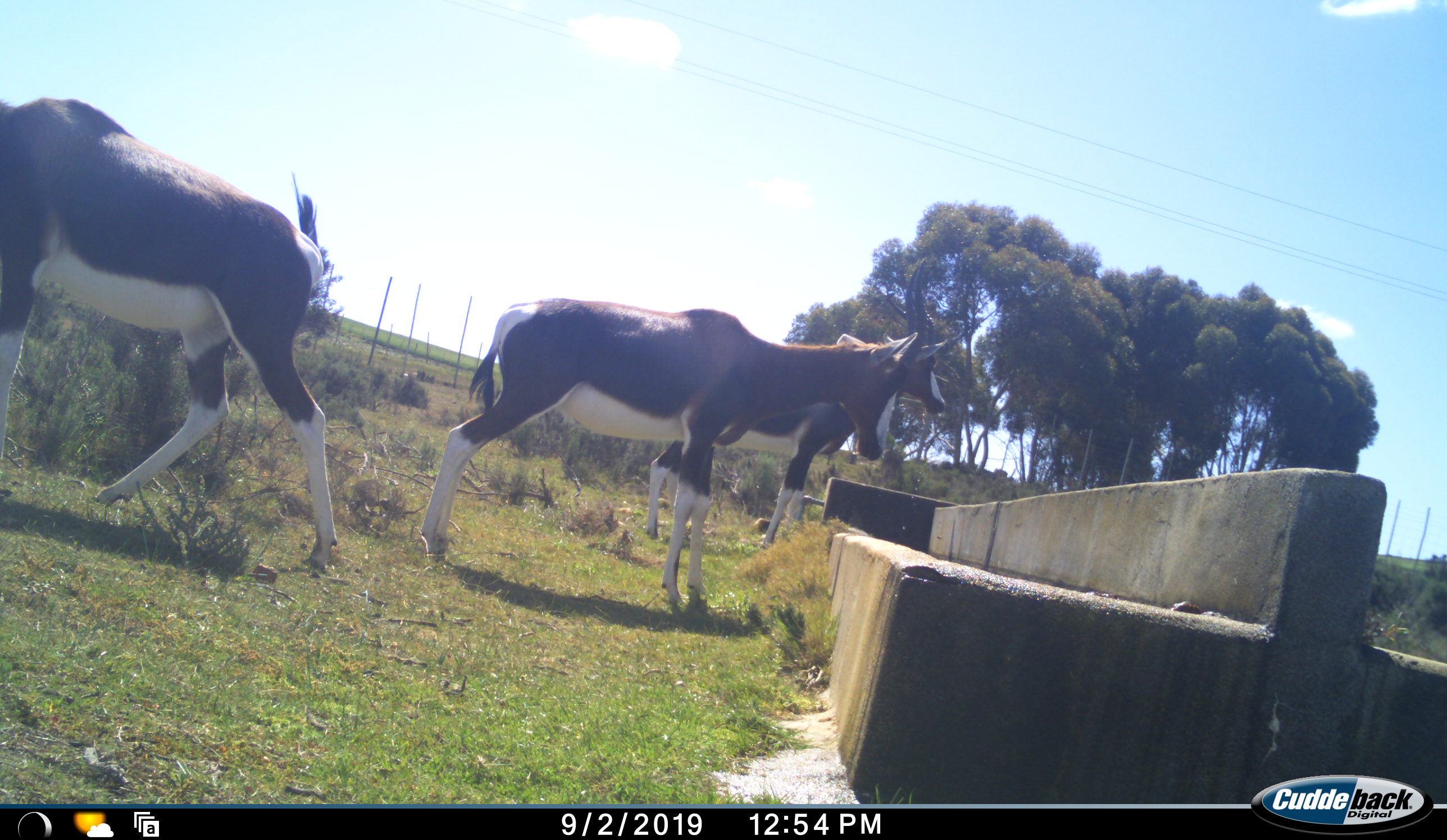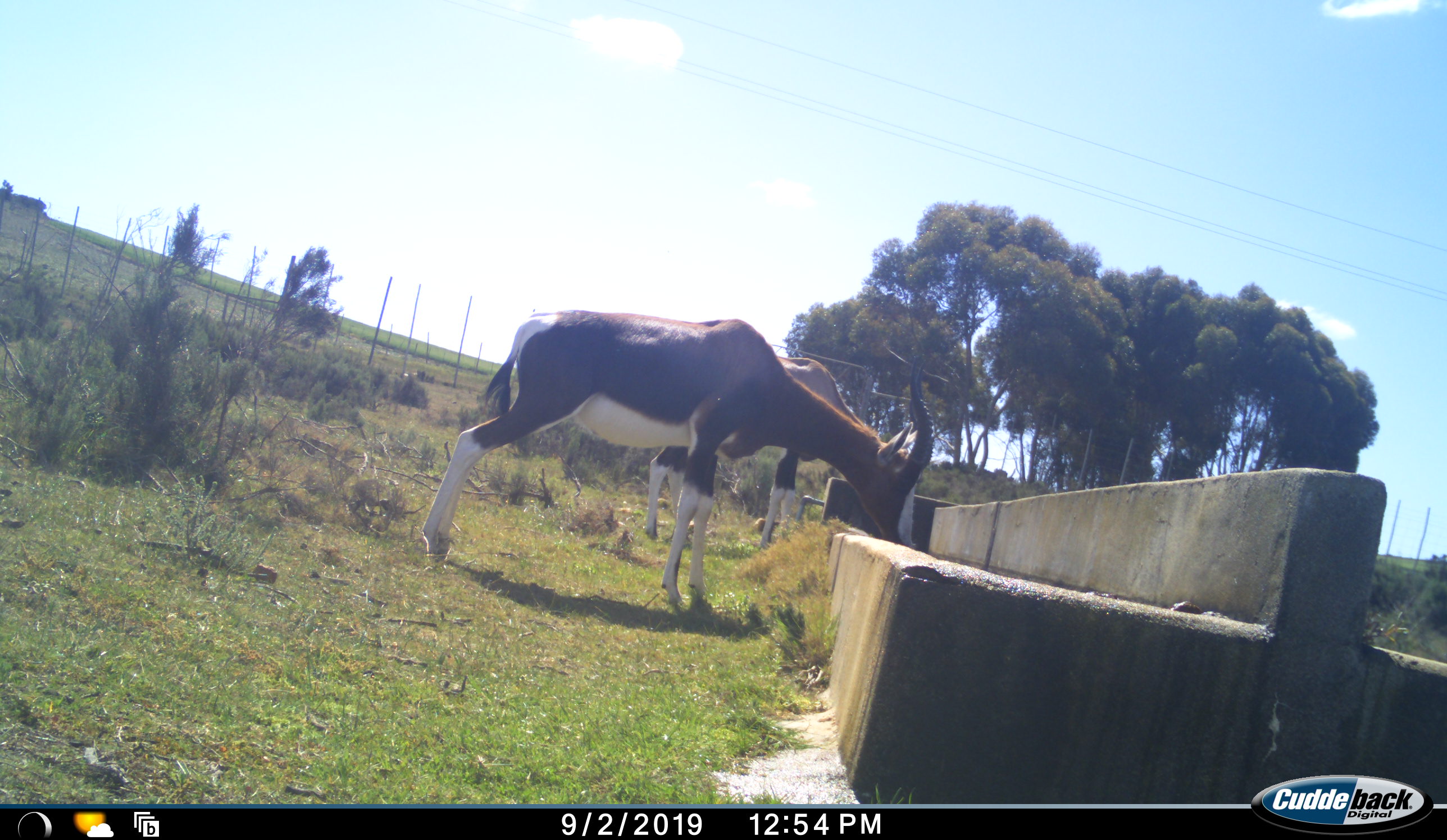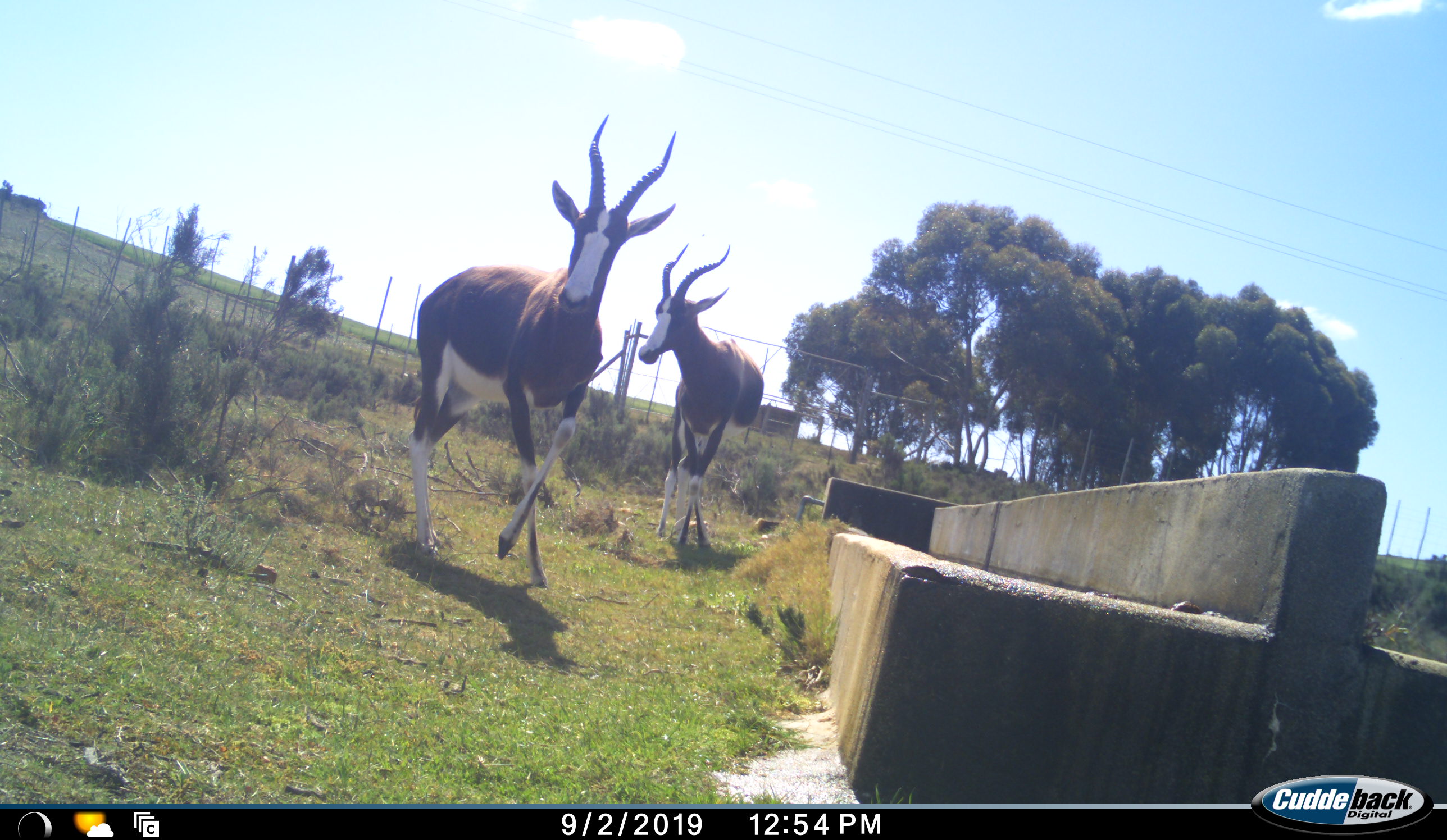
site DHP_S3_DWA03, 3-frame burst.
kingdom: Animalia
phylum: Chordata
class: Mammalia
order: Artiodactyla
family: Bovidae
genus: Damaliscus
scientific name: Damaliscus pygargus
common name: bontebok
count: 3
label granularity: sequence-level